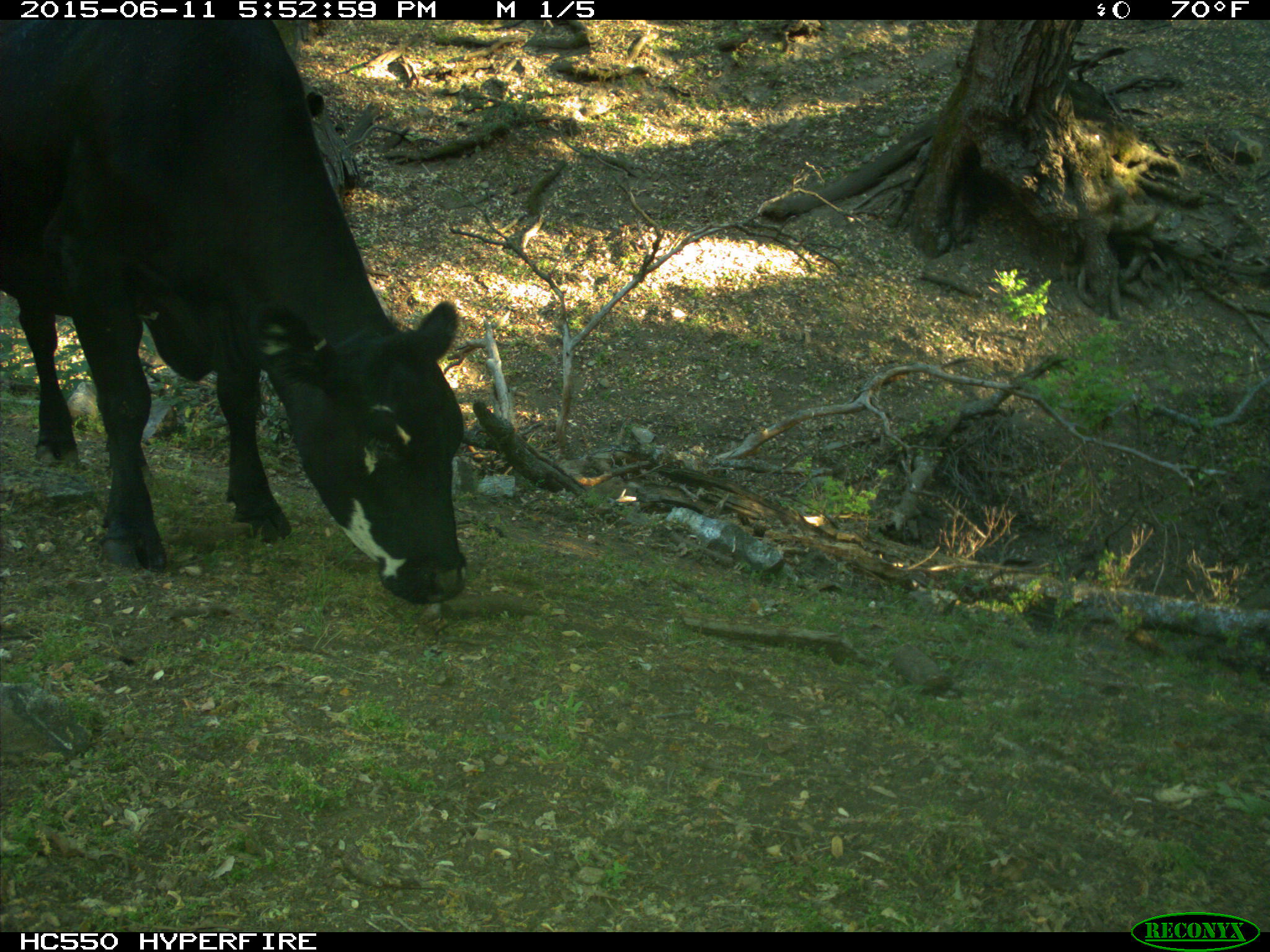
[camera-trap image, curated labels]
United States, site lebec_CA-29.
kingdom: Animalia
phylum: Chordata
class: Mammalia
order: Artiodactyla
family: Bovidae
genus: Bos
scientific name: Bos taurus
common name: domestic cow